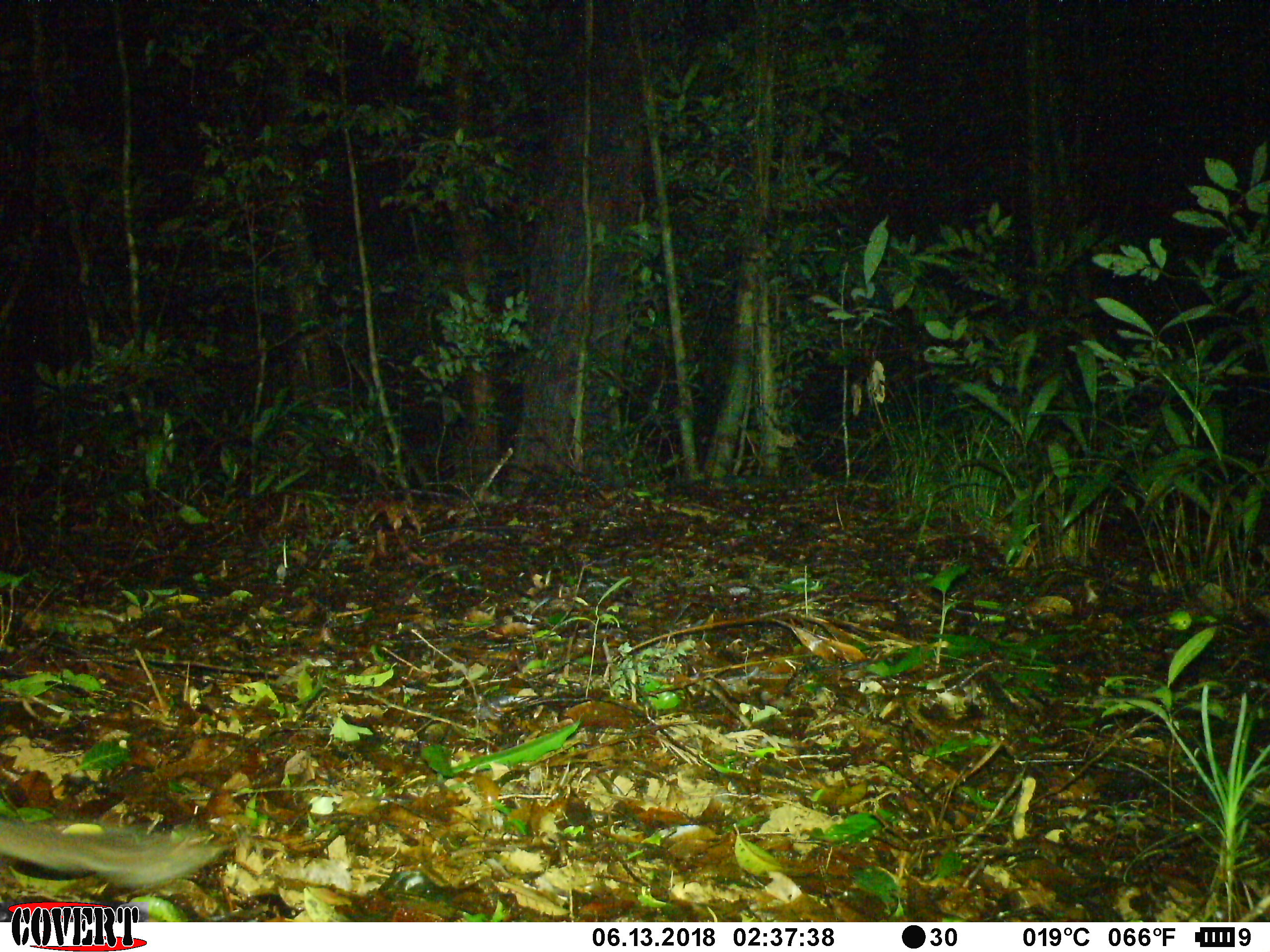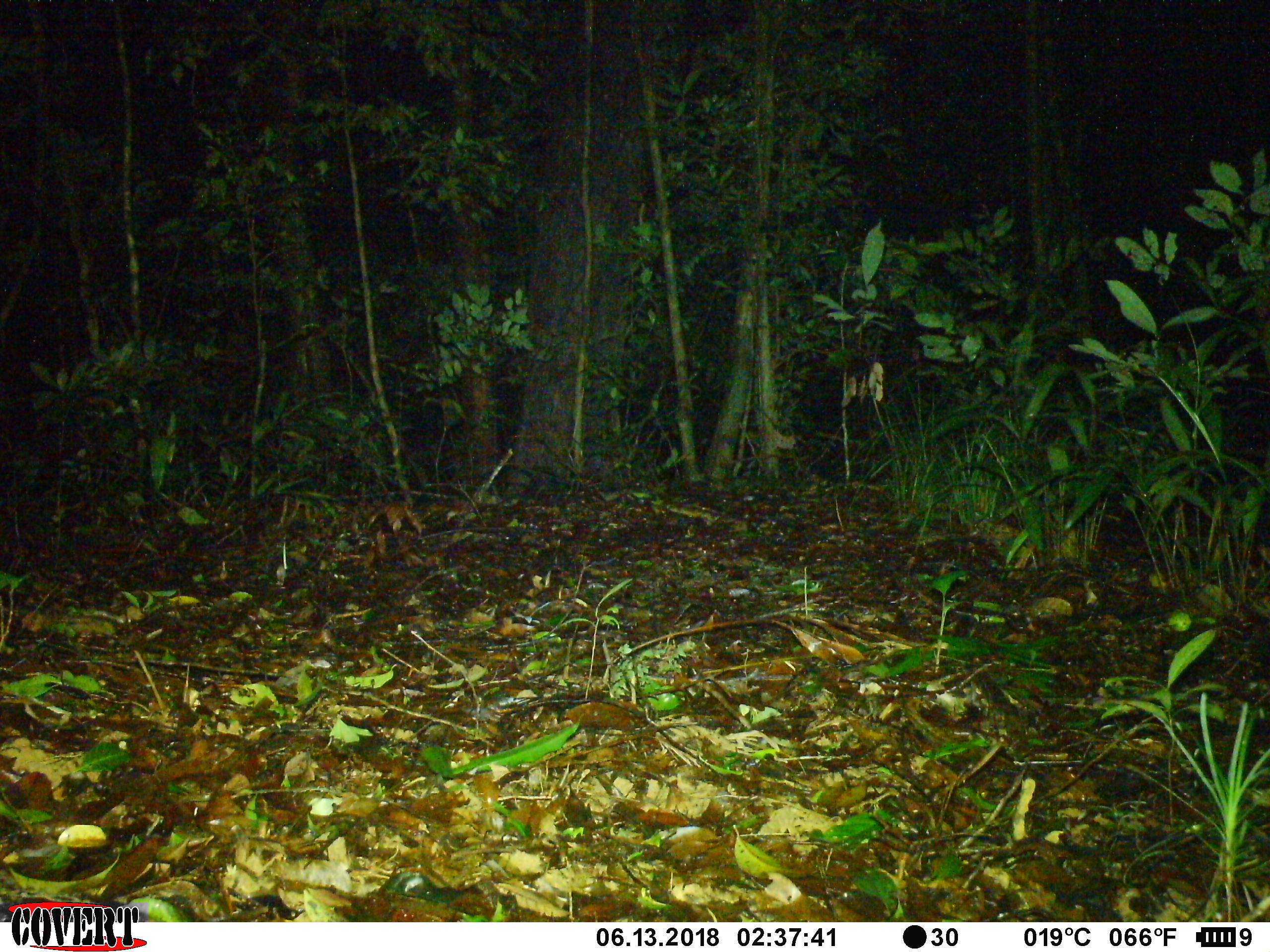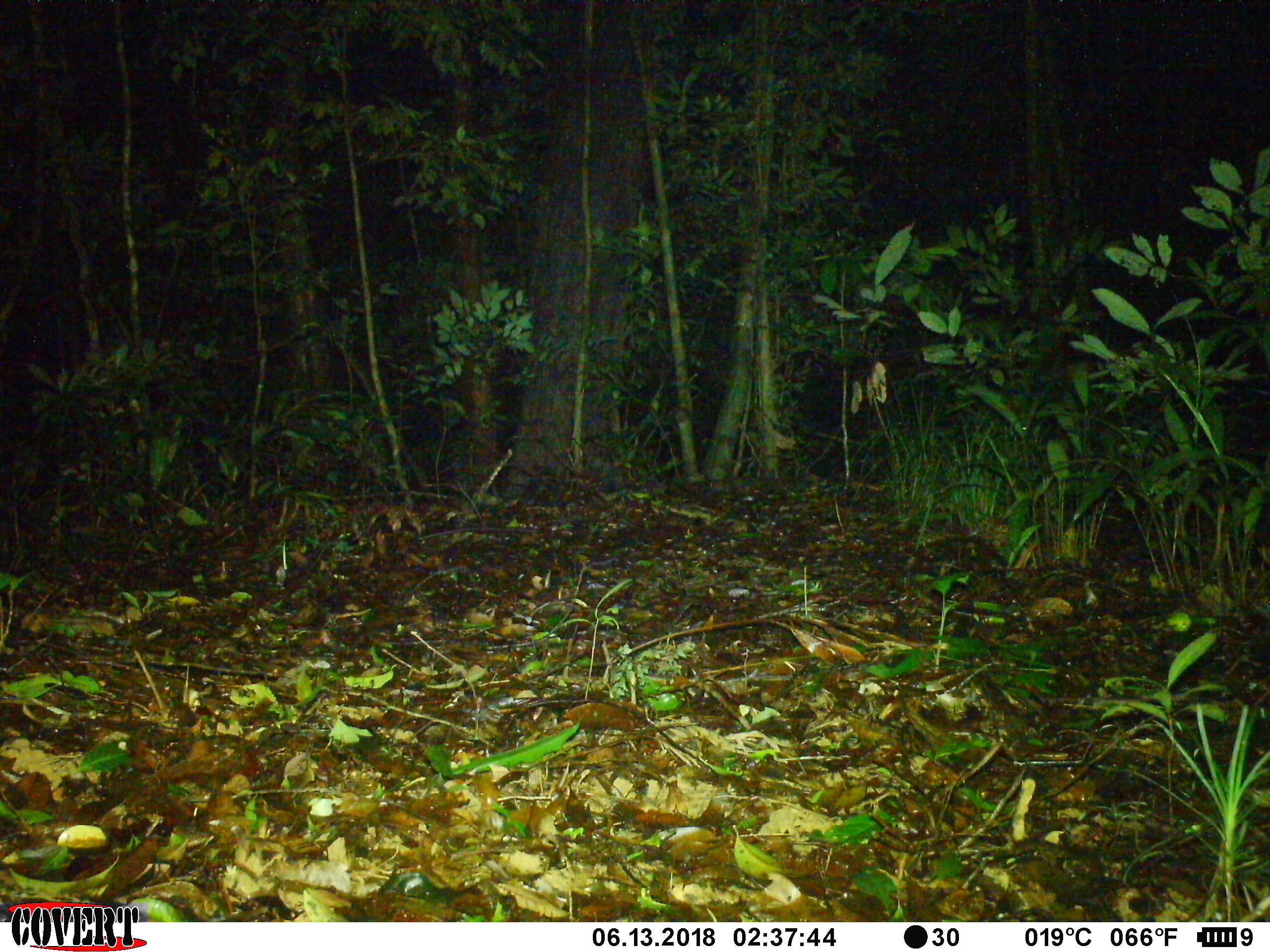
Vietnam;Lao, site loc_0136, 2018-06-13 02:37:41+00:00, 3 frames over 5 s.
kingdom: Animalia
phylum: Chordata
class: Mammalia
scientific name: Mammalia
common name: mammal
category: unidentified small mammal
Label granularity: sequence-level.